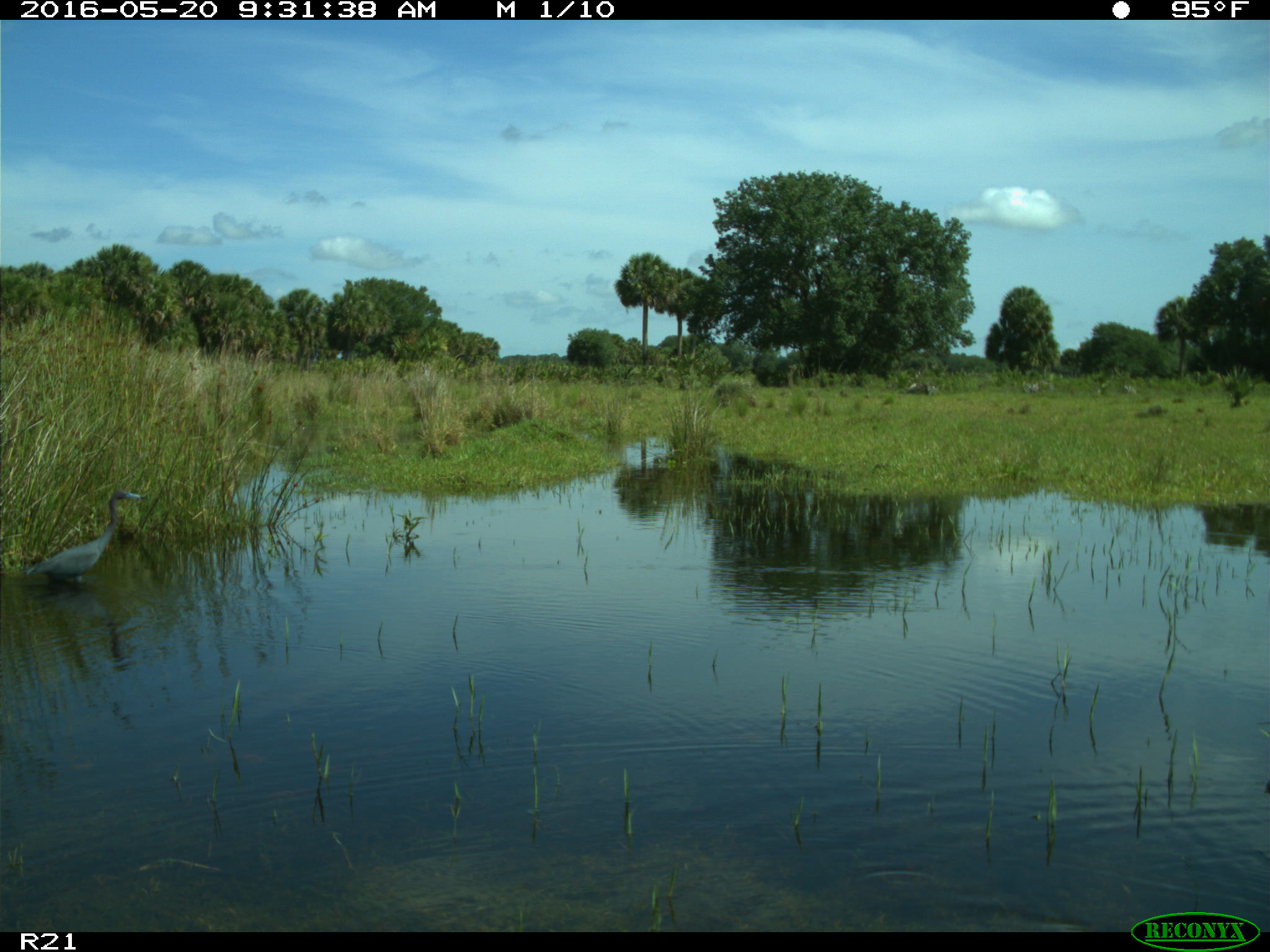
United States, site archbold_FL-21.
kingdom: Animalia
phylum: Chordata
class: Aves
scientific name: Aves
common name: birds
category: unidentified bird